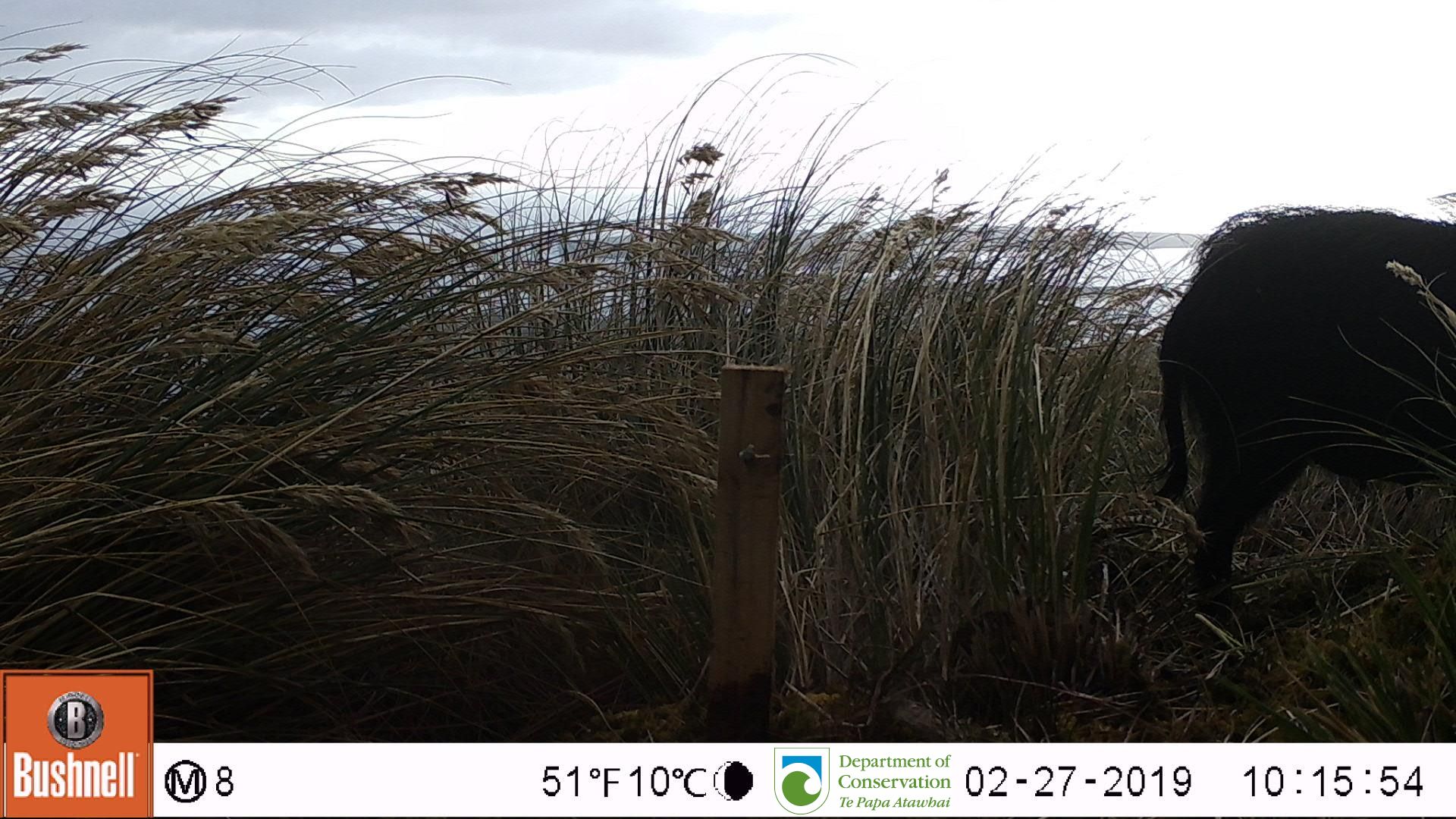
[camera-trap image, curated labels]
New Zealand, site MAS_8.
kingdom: Animalia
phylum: Chordata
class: Mammalia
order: Artiodactyla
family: Suidae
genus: Sus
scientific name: Sus scrofa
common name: pig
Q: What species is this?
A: Pig (Sus scrofa).